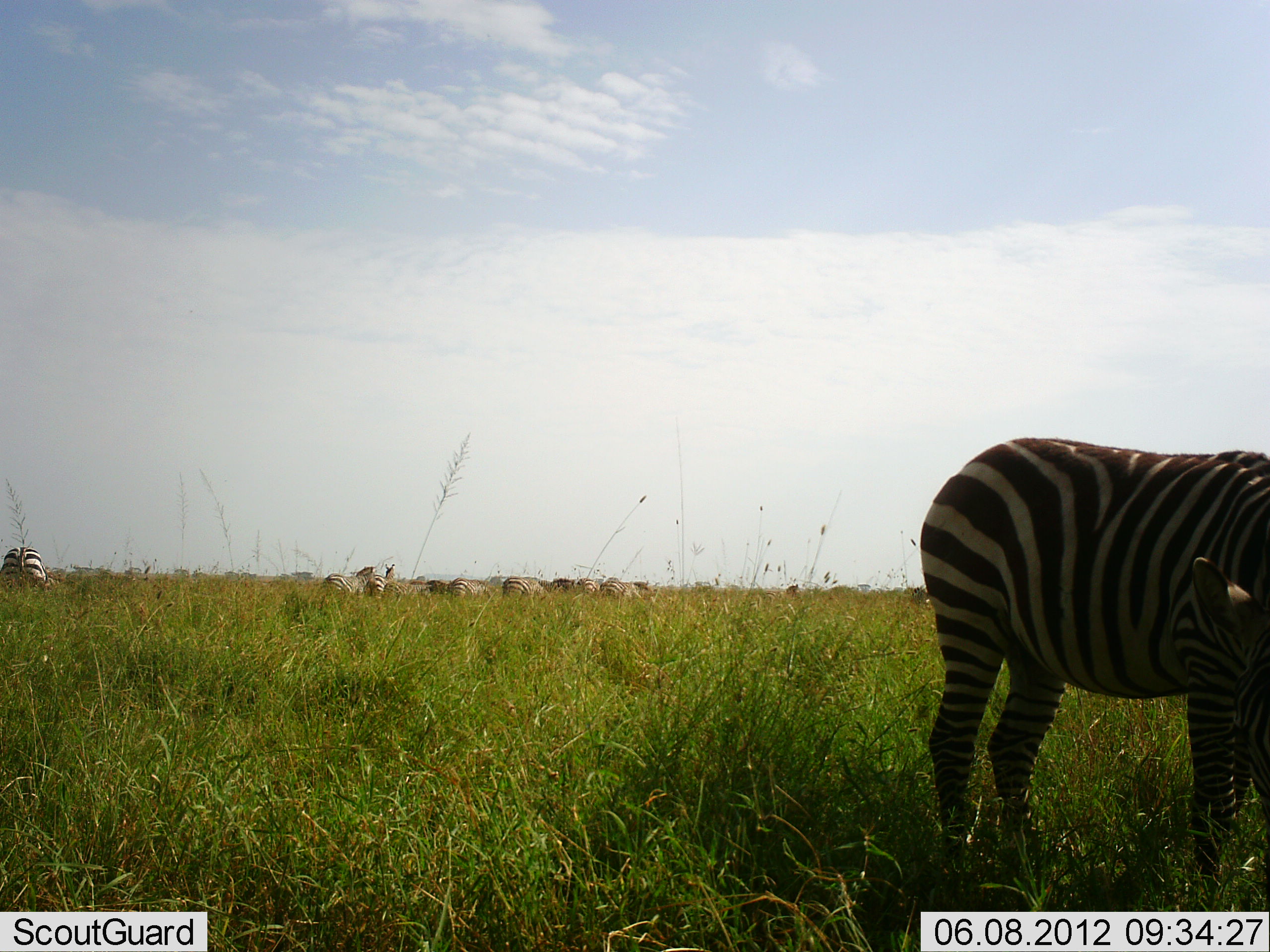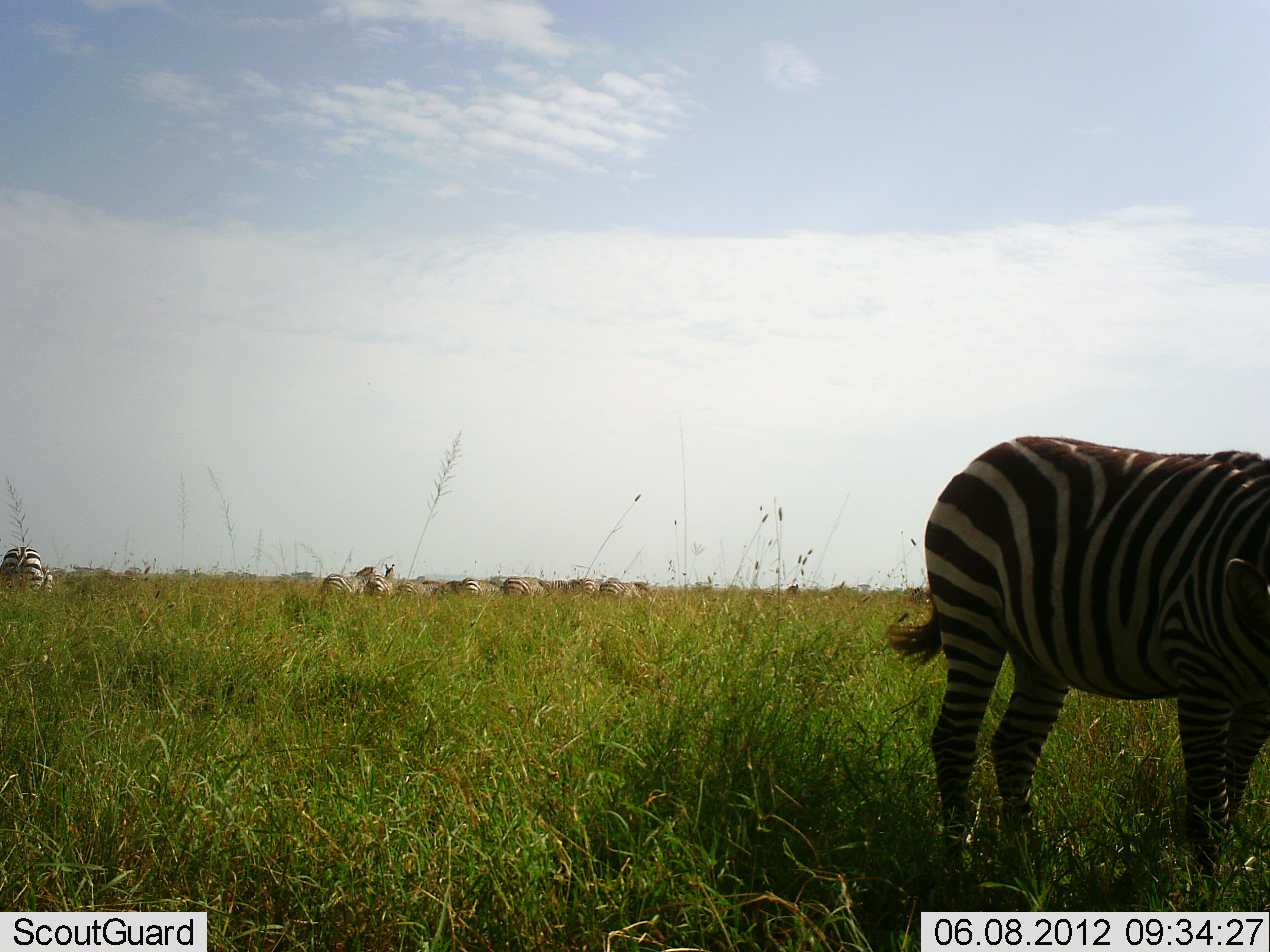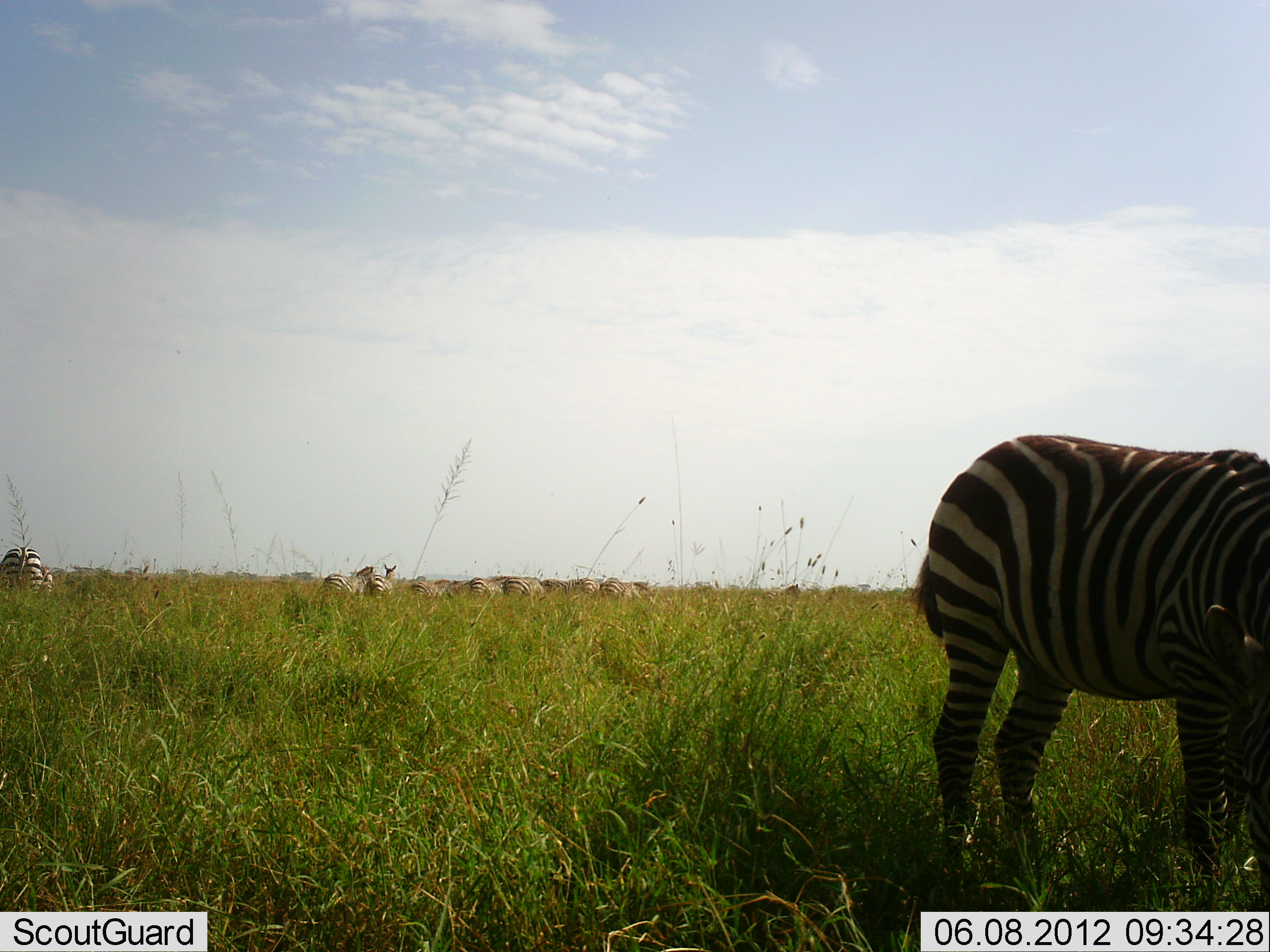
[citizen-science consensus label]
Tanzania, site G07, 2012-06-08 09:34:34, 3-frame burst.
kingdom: Animalia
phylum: Chordata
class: Mammalia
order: Perissodactyla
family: Equidae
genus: Equus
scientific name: Equus quagga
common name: plains zebra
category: zebra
Zebra (plains zebra) (Equus quagga), count 10. Behavior (volunteer vote fractions): standing 70%, resting 10%, moving 40%, interacting 0%. Young present (vote fraction): 0%. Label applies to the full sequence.